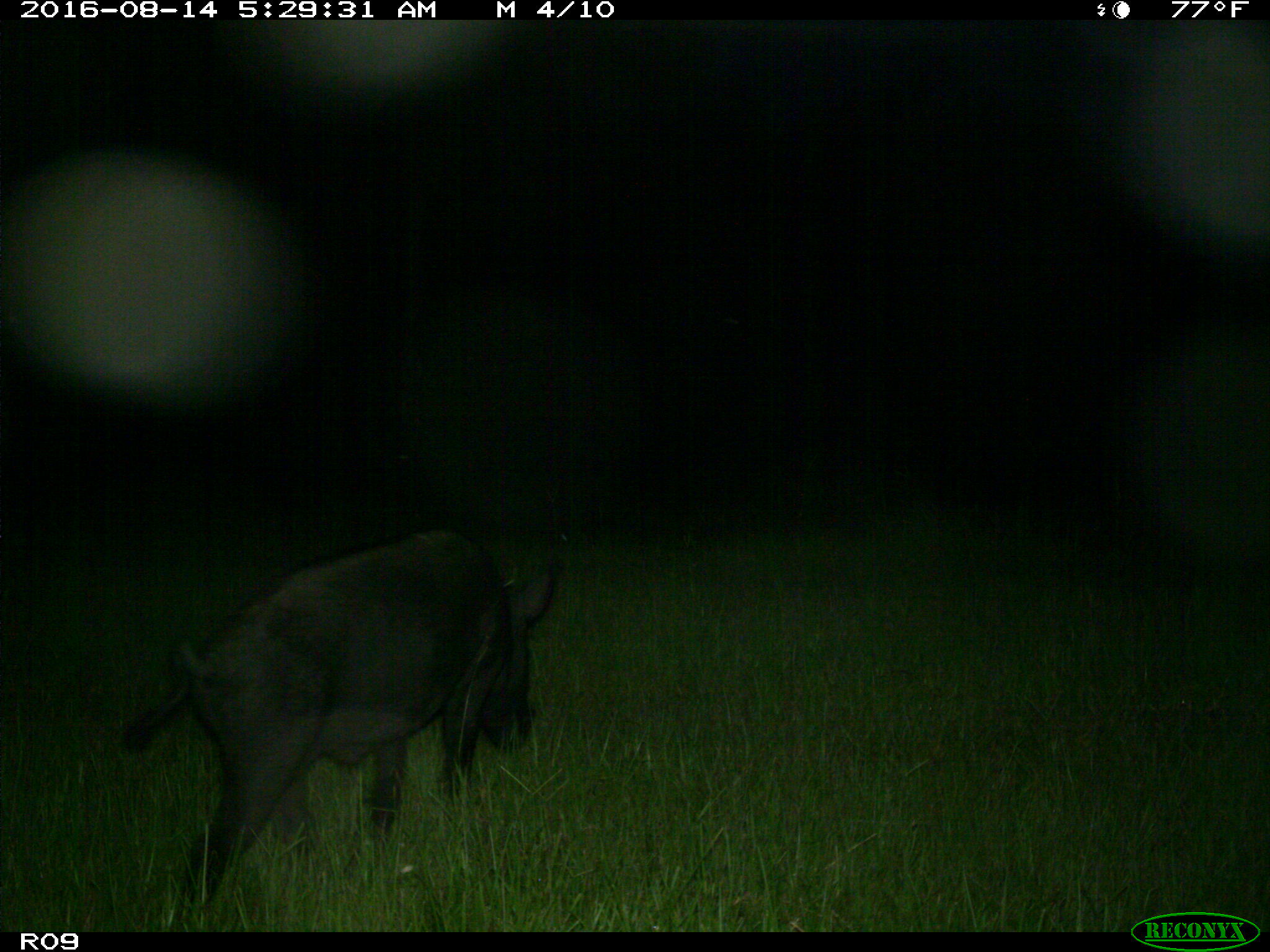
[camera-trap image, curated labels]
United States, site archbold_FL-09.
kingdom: Animalia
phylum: Chordata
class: Mammalia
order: Artiodactyla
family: Suidae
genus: Sus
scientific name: Sus scrofa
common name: wild boar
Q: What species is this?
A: Sus scrofa (wild boar).